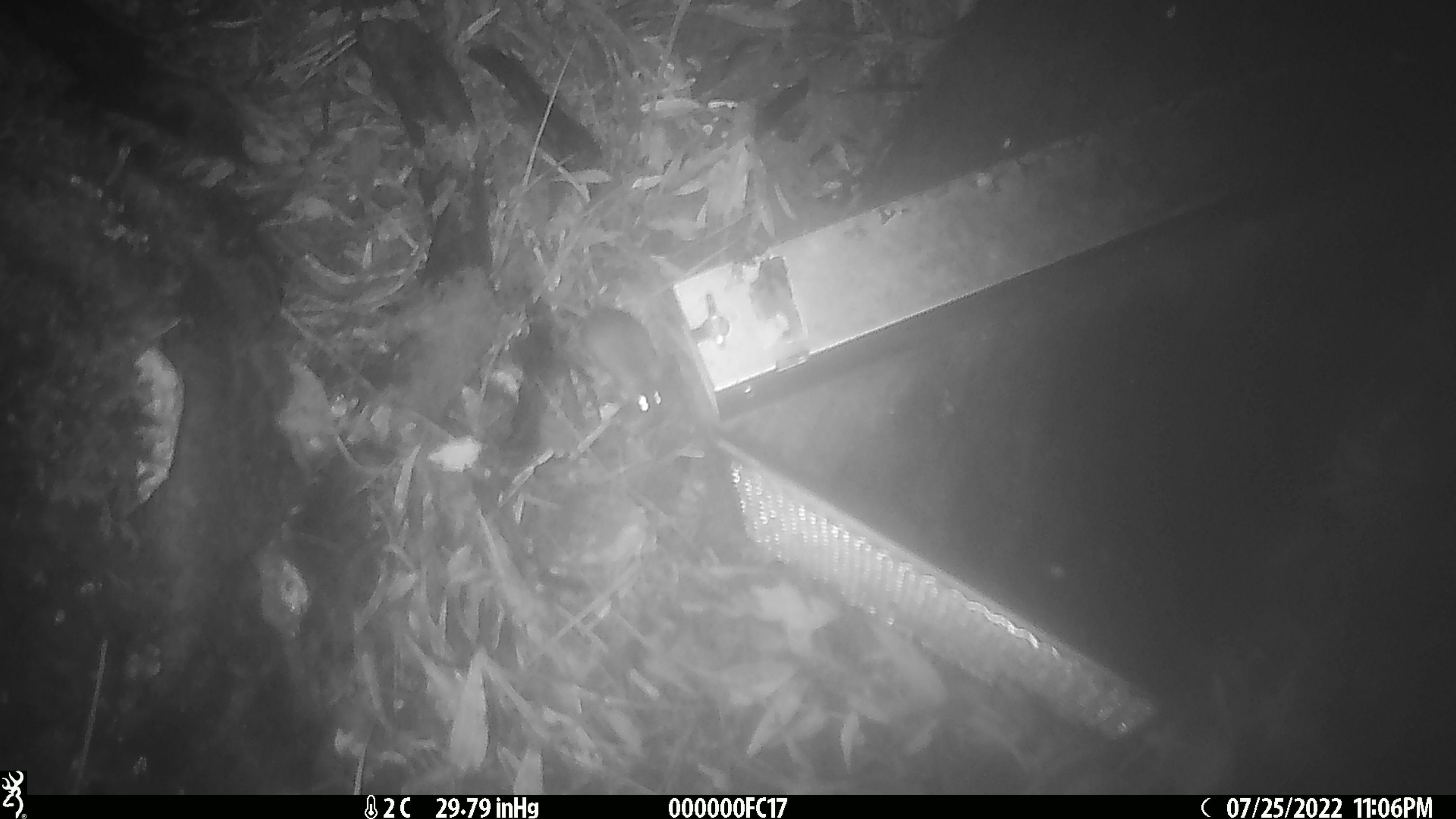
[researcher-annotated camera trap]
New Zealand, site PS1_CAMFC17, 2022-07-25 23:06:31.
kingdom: Animalia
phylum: Chordata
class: Mammalia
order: Rodentia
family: Muridae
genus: Mus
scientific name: Mus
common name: mouse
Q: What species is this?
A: Mouse (Mus).